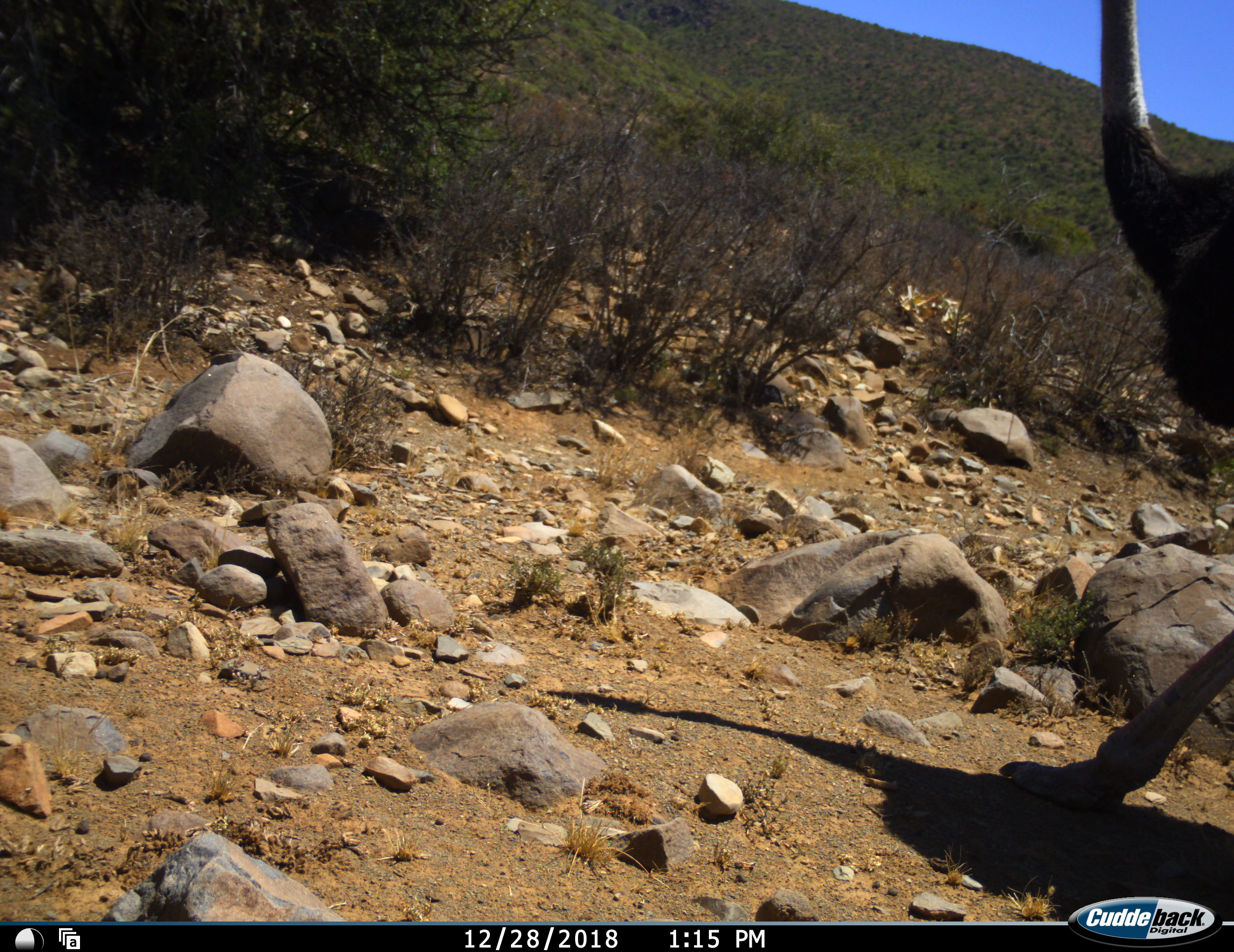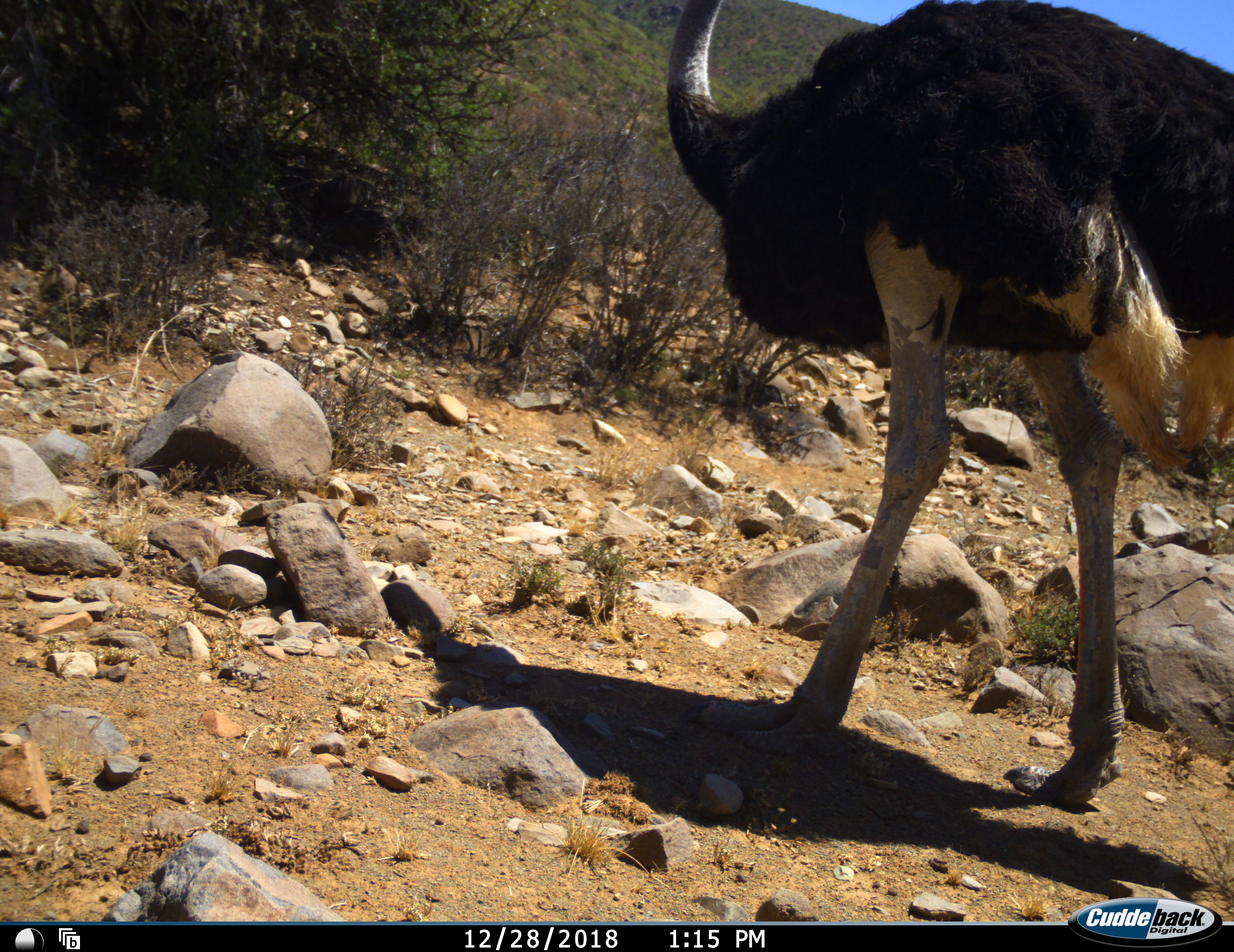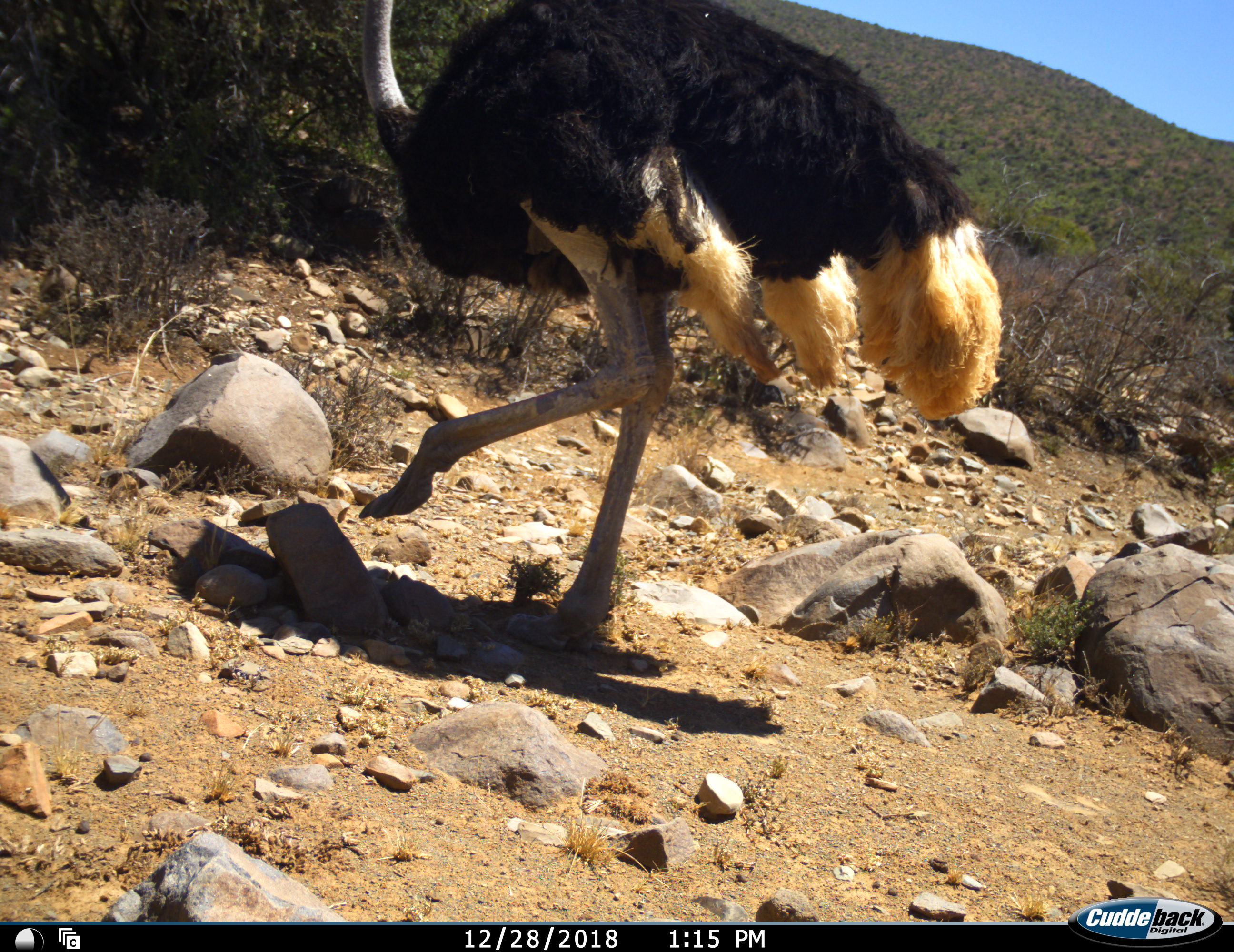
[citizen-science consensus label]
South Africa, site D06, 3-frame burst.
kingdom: Animalia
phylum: Chordata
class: Aves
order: Struthioniformes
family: Struthionidae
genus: Struthio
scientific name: Struthio camelus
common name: ostrich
Ostrich (Struthio camelus), count 1. Behavior (volunteer vote fractions): standing 0%, resting 0%, moving 100%, interacting 0%. Young present (vote fraction): 0%. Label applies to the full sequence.